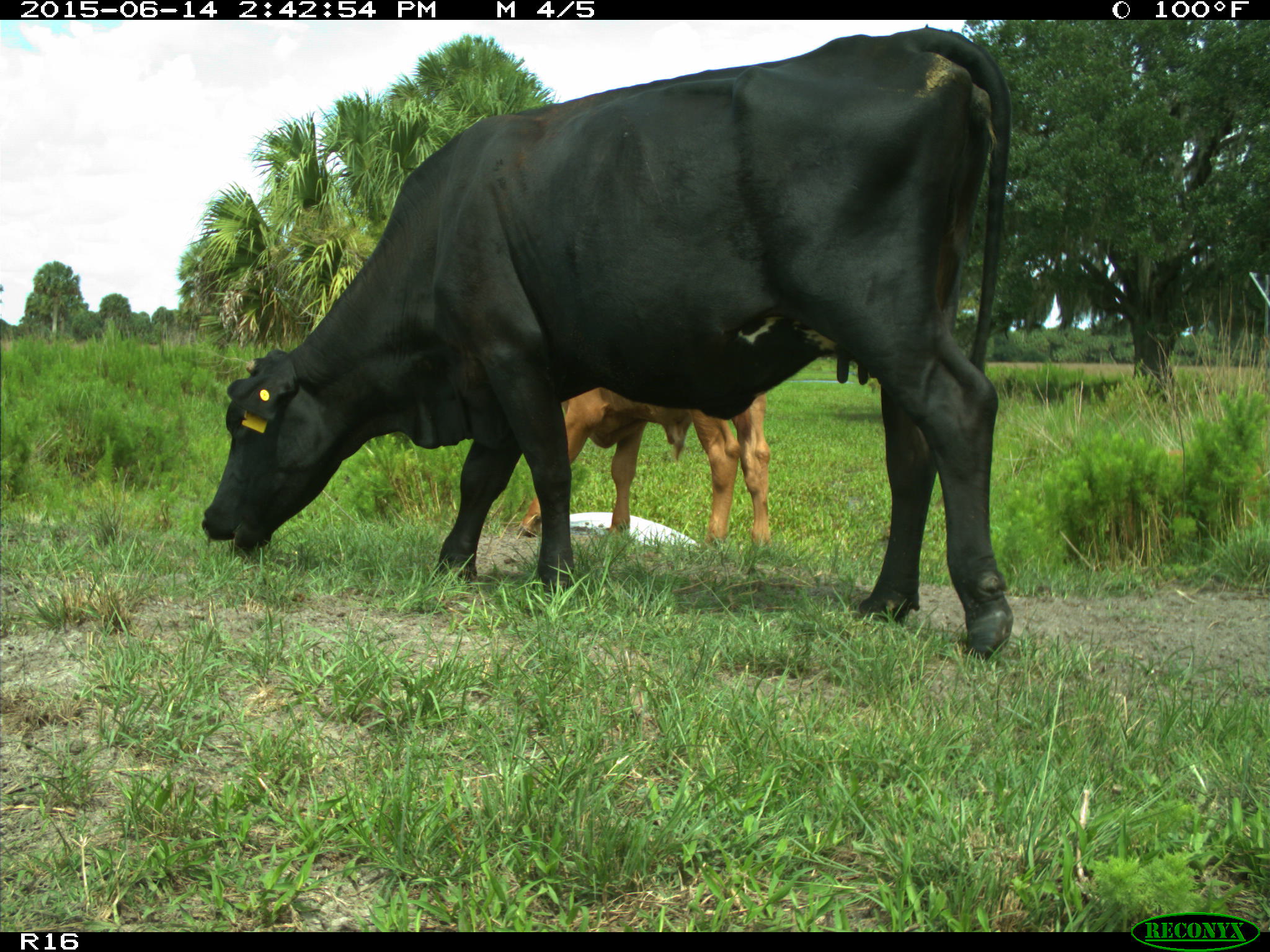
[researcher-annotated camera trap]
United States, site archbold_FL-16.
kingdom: Animalia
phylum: Chordata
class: Mammalia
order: Artiodactyla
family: Bovidae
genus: Bos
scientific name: Bos taurus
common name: domestic cow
Bos taurus (domestic cow).